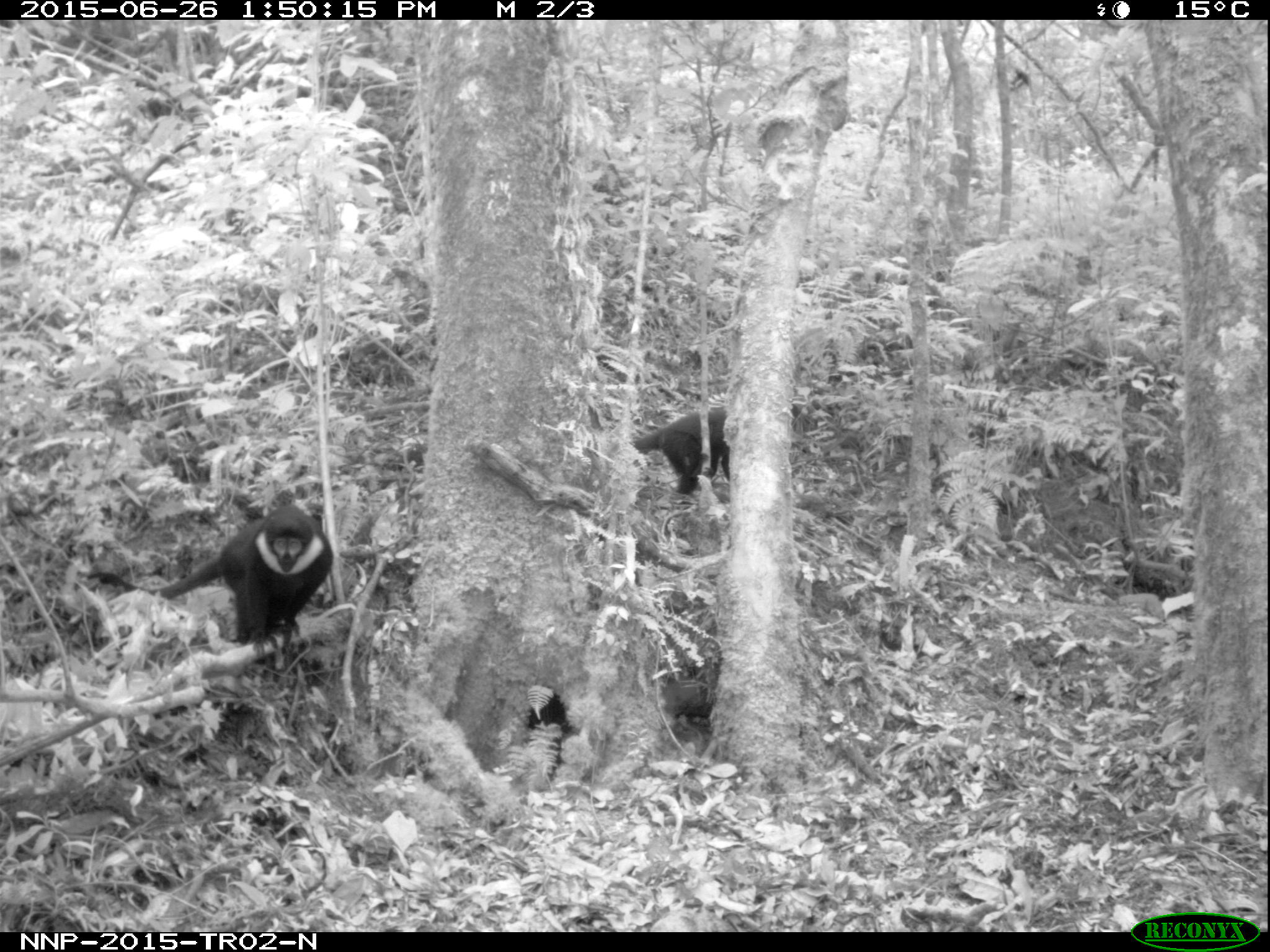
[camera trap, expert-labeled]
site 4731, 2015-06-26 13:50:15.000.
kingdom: Animalia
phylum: Chordata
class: Mammalia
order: Primates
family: Cercopithecidae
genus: Allochrocebus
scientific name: Allochrocebus lhoesti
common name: l'hoest's monkey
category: cercopithecus lhoesti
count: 2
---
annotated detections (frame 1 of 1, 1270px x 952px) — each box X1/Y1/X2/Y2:
cercopithecus lhoesti: 86/504/334/660; 632/406/729/495